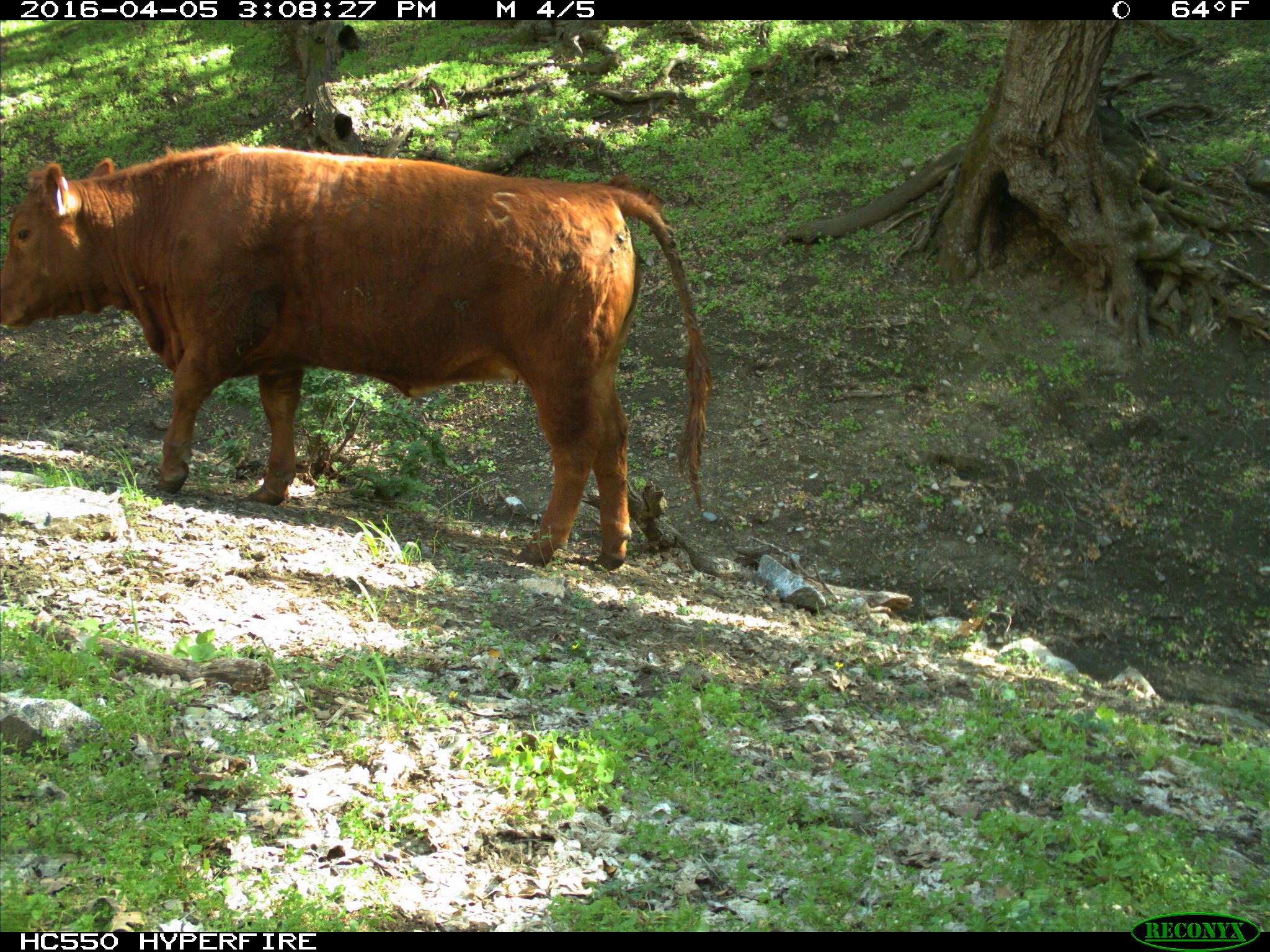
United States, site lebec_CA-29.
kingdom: Animalia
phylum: Chordata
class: Mammalia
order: Artiodactyla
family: Bovidae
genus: Bos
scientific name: Bos taurus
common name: domestic cow